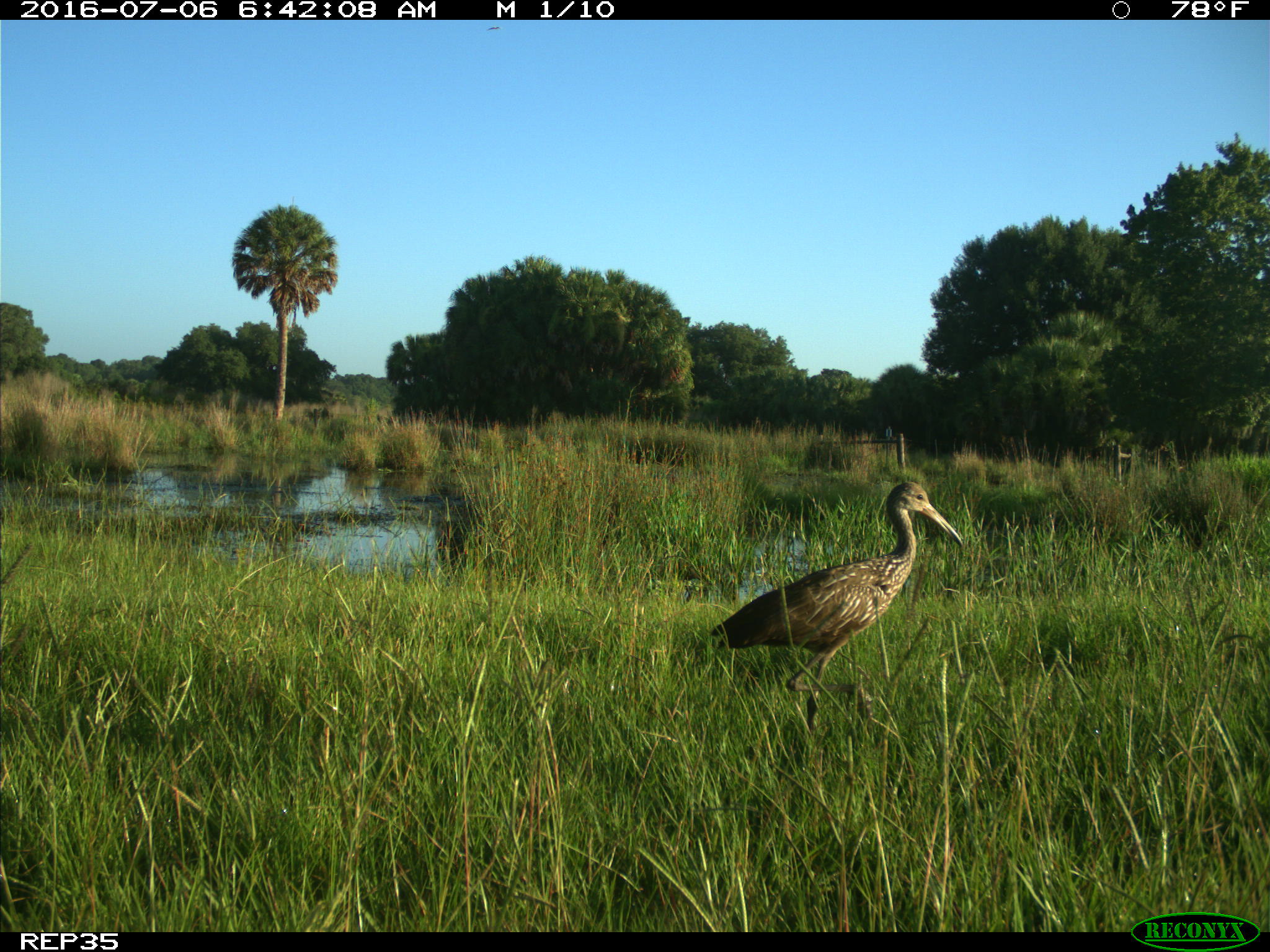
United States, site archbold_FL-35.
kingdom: Animalia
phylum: Chordata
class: Aves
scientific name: Aves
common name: birds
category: unidentified bird